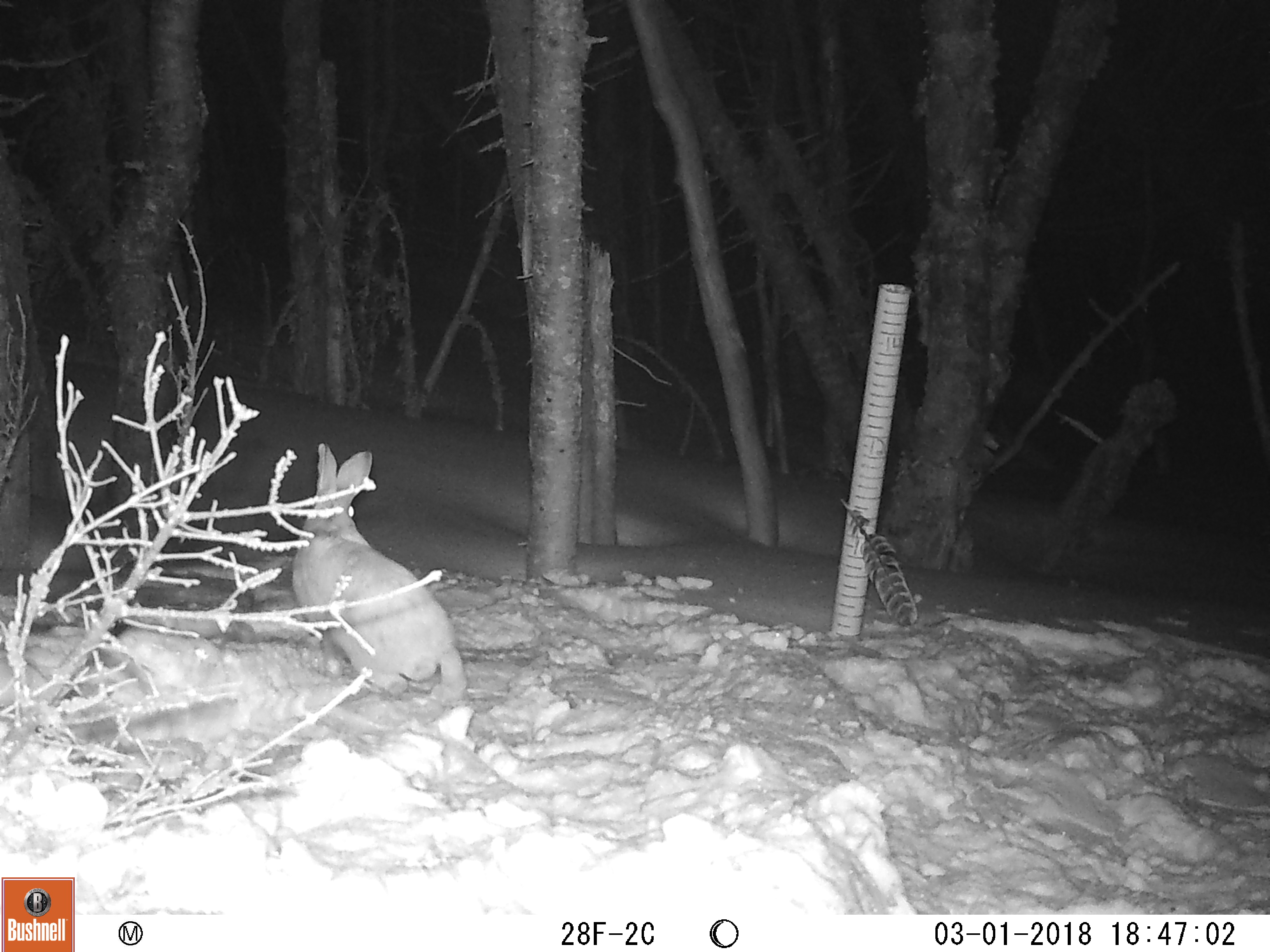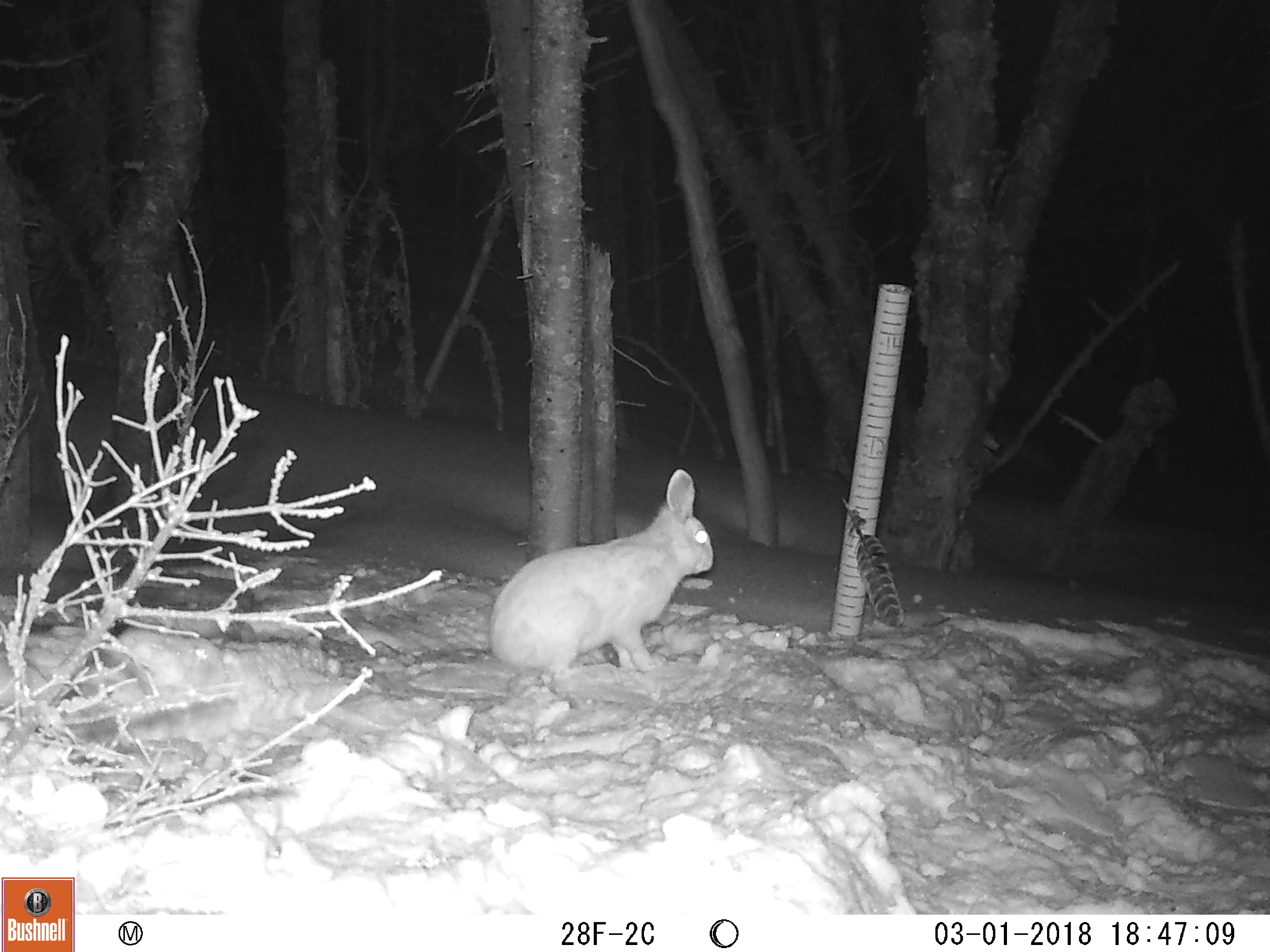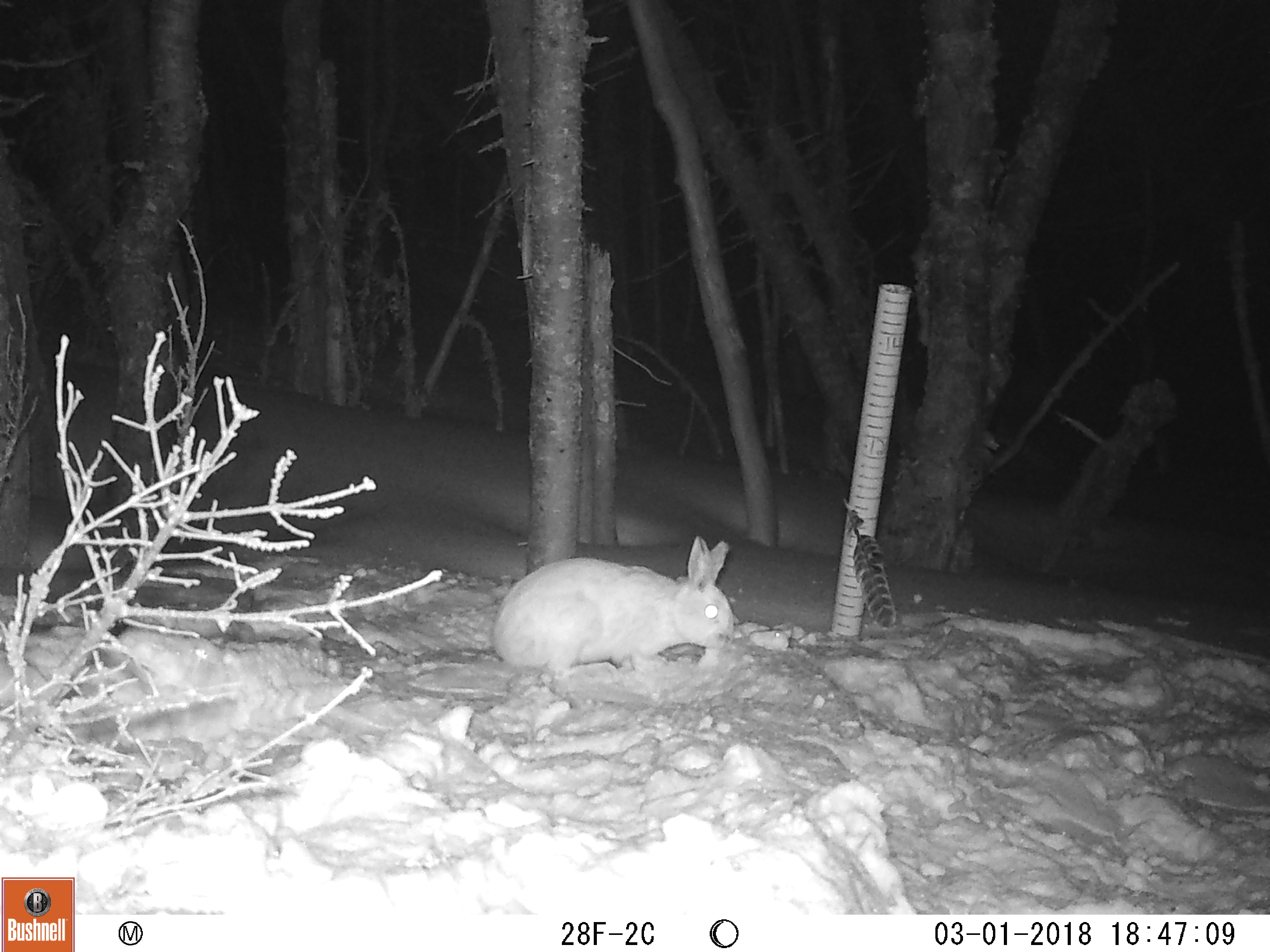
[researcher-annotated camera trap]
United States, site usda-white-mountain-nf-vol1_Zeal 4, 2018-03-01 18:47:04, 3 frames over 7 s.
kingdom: Animalia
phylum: Chordata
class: Mammalia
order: Lagomorpha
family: Leporidae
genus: Lepus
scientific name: Lepus americanus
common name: snowshoe hare